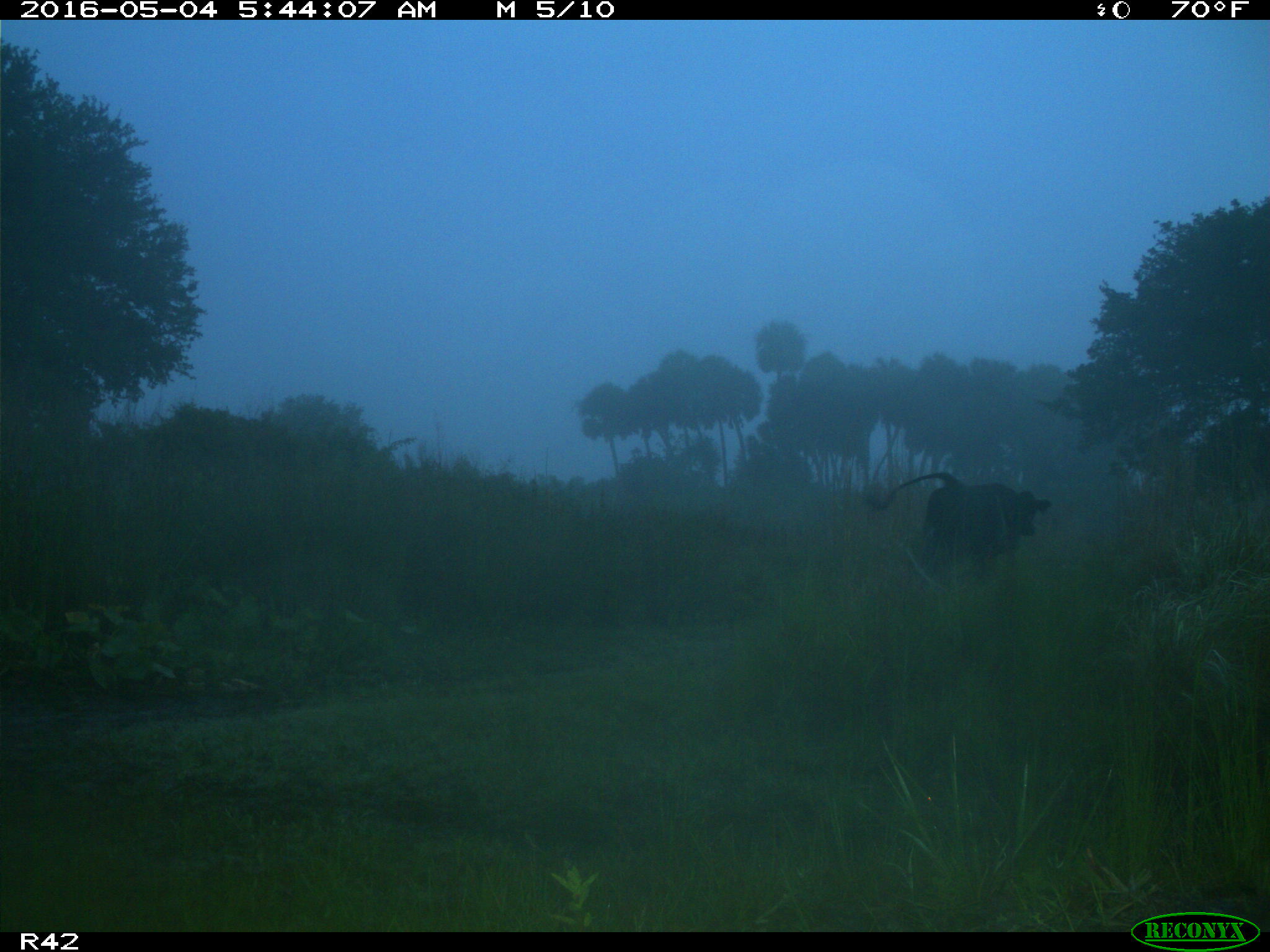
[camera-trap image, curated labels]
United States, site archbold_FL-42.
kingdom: Animalia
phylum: Chordata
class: Mammalia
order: Artiodactyla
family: Bovidae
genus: Bos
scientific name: Bos taurus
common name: domestic cow